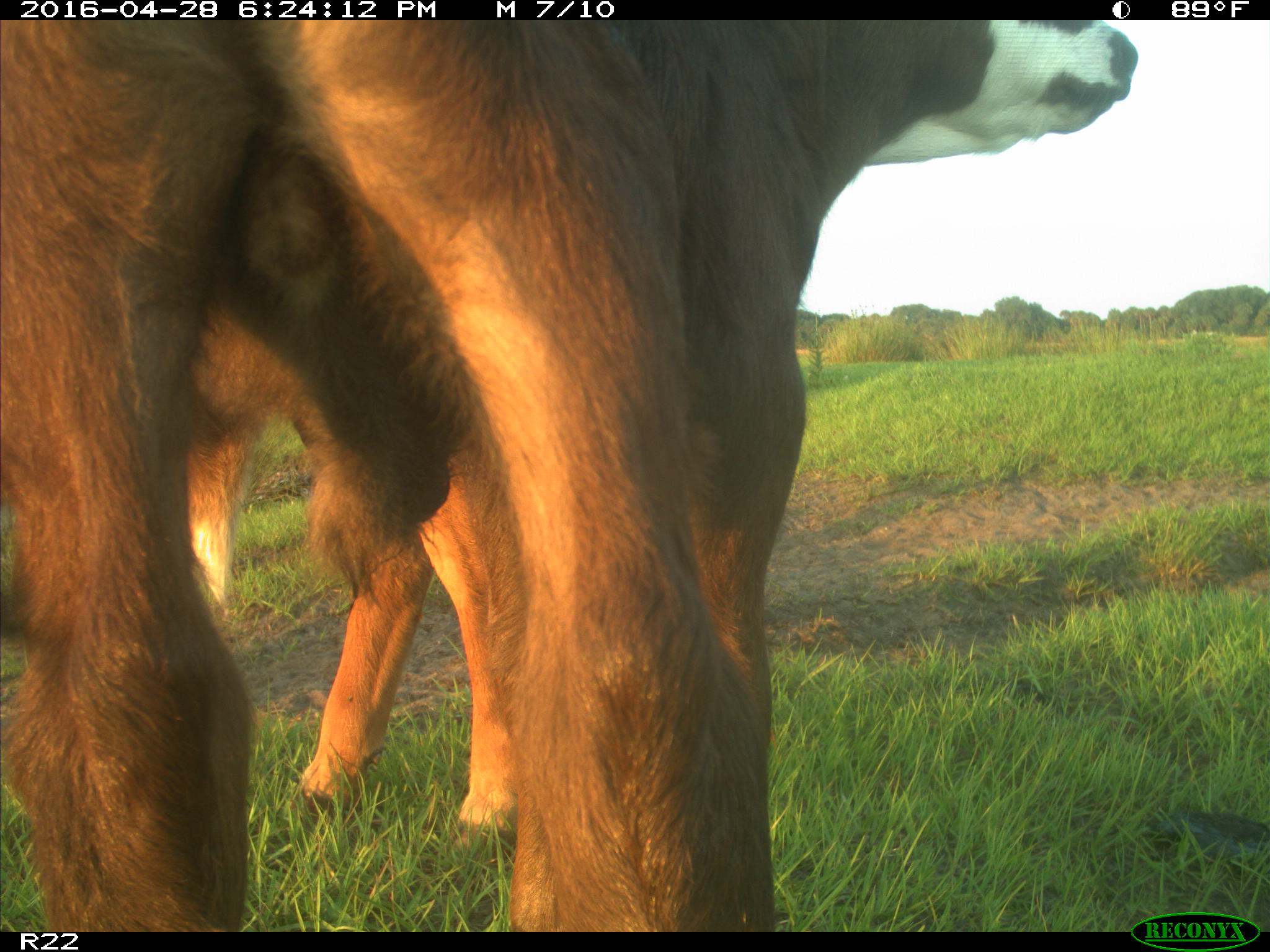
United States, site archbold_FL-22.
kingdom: Animalia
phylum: Chordata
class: Mammalia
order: Artiodactyla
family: Bovidae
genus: Bos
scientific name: Bos taurus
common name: domestic cow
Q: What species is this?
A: Bos taurus (domestic cow).